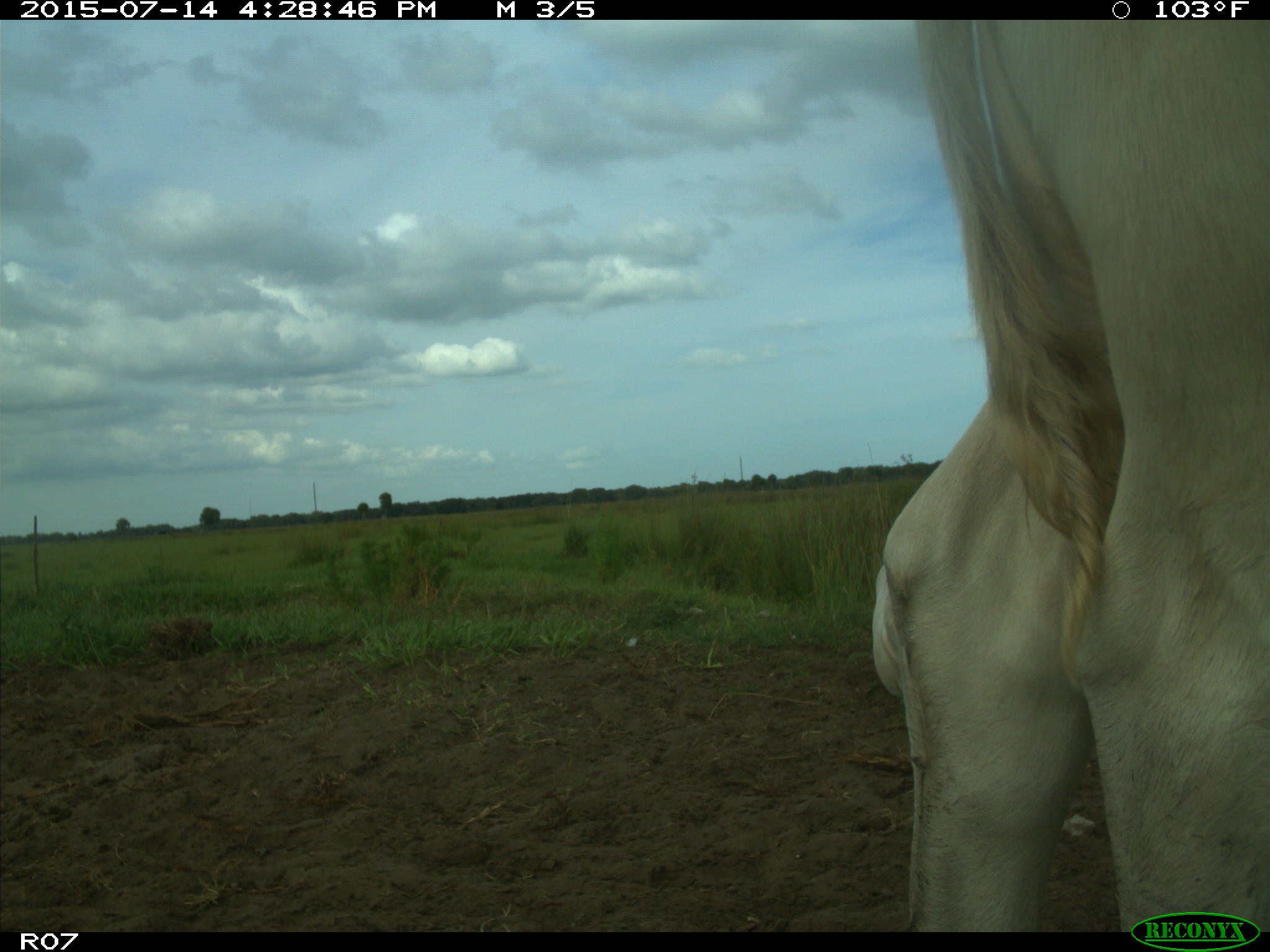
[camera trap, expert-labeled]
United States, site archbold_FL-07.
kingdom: Animalia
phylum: Chordata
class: Mammalia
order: Artiodactyla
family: Bovidae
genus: Bos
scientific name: Bos taurus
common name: domestic cow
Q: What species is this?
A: Bos taurus (domestic cow).